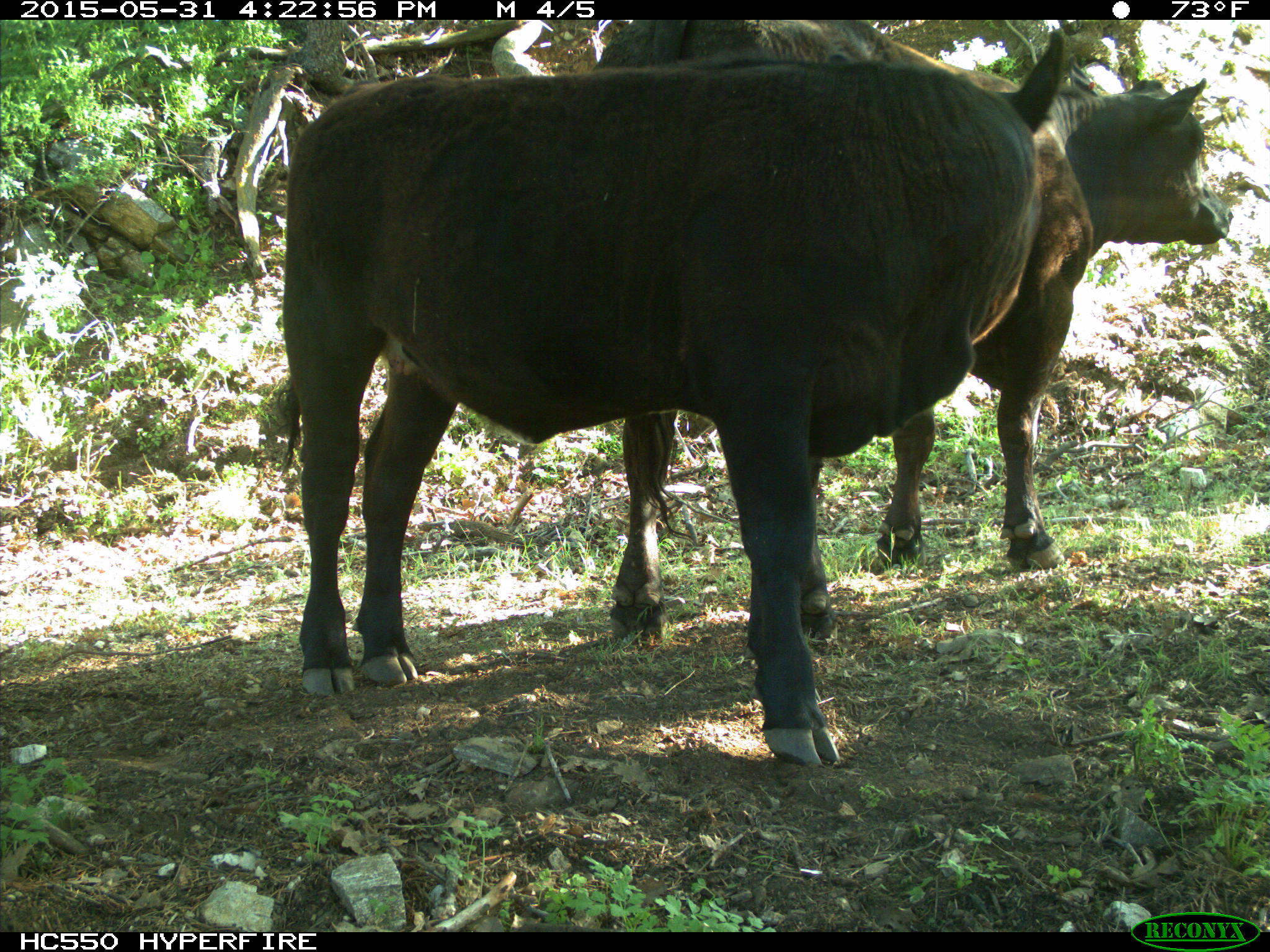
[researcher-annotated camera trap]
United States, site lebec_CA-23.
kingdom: Animalia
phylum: Chordata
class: Mammalia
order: Artiodactyla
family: Bovidae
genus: Bos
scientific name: Bos taurus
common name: domestic cow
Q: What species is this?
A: Bos taurus (domestic cow).